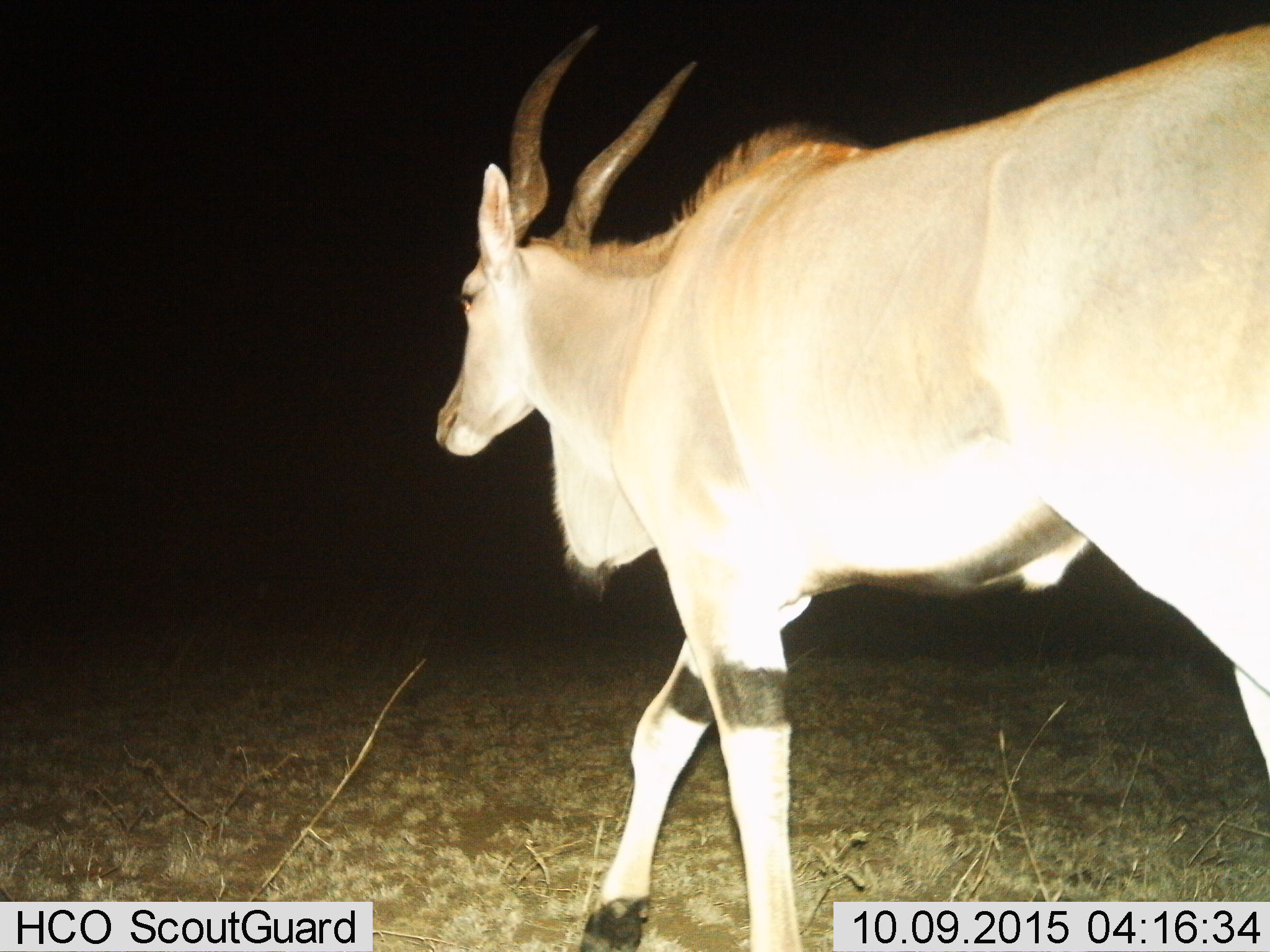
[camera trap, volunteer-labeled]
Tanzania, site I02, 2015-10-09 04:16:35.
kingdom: Animalia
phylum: Chordata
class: Mammalia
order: Artiodactyla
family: Bovidae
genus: Nanger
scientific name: Nanger granti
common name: grant's gazelle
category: gazellegrants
Gazellegrants (grant's gazelle) (Nanger granti), count 1. Behavior (volunteer vote fractions): standing 0%, resting 0%, moving 100%, interacting 0%. Young present (vote fraction): 0%. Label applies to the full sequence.